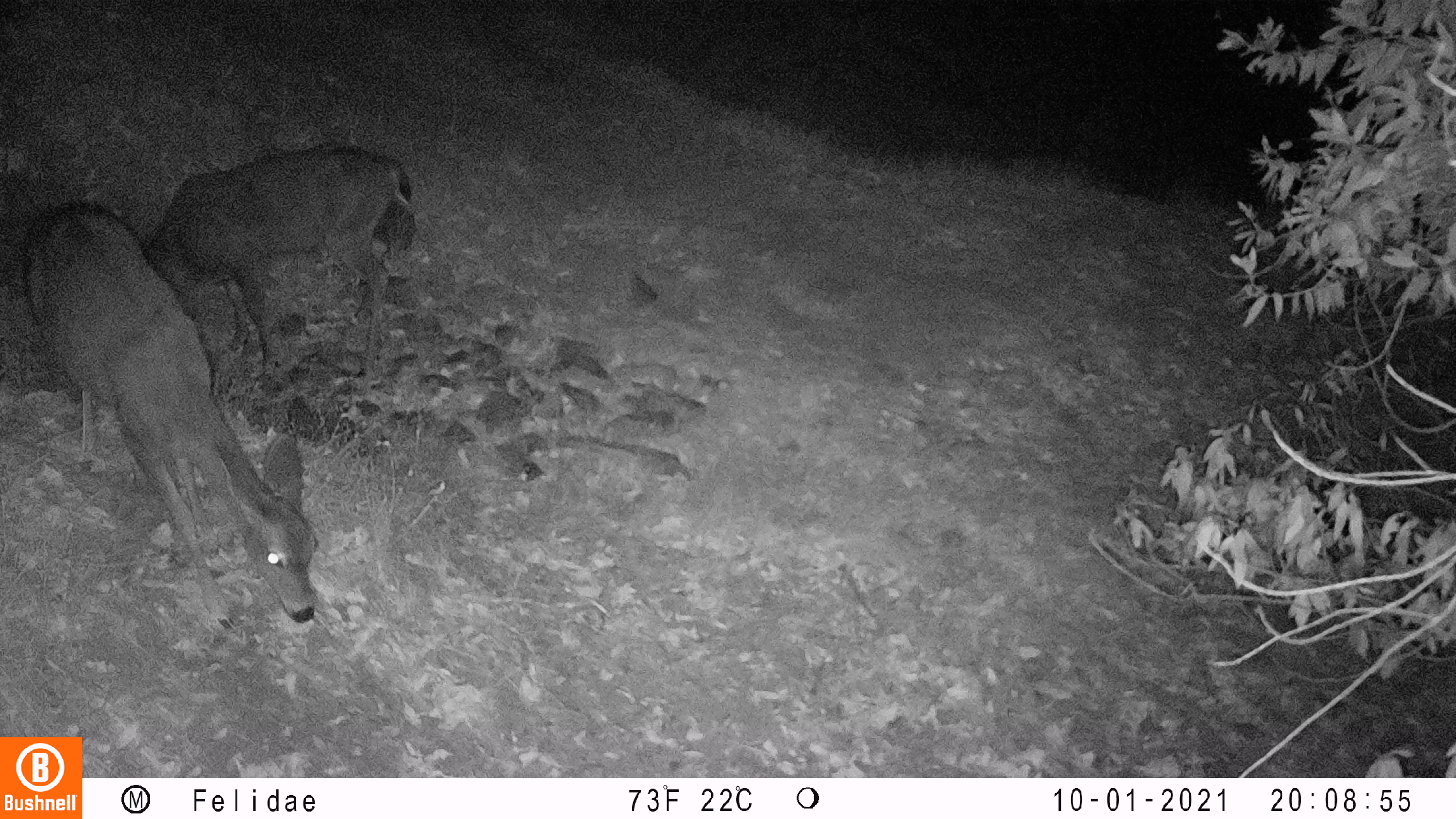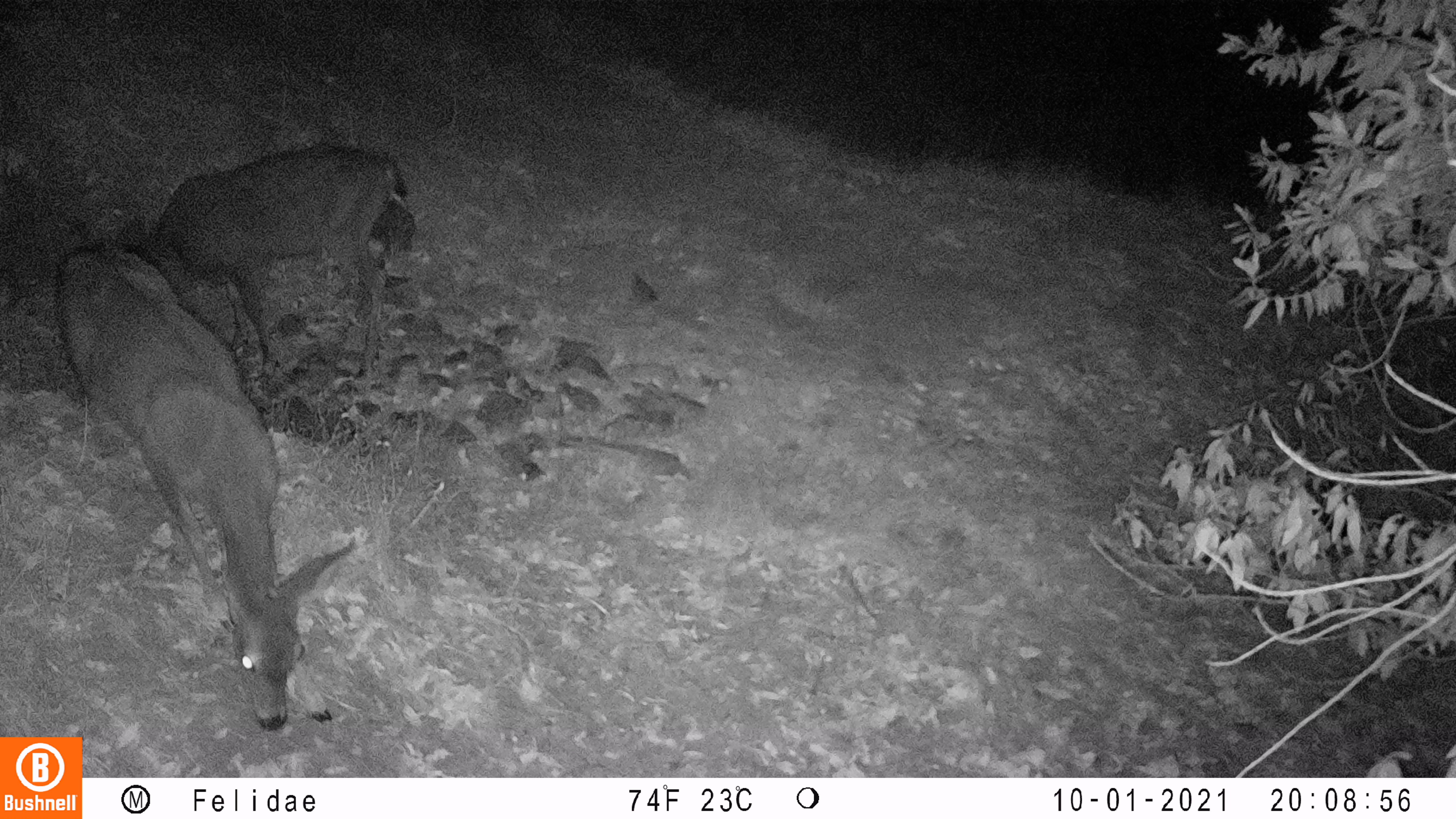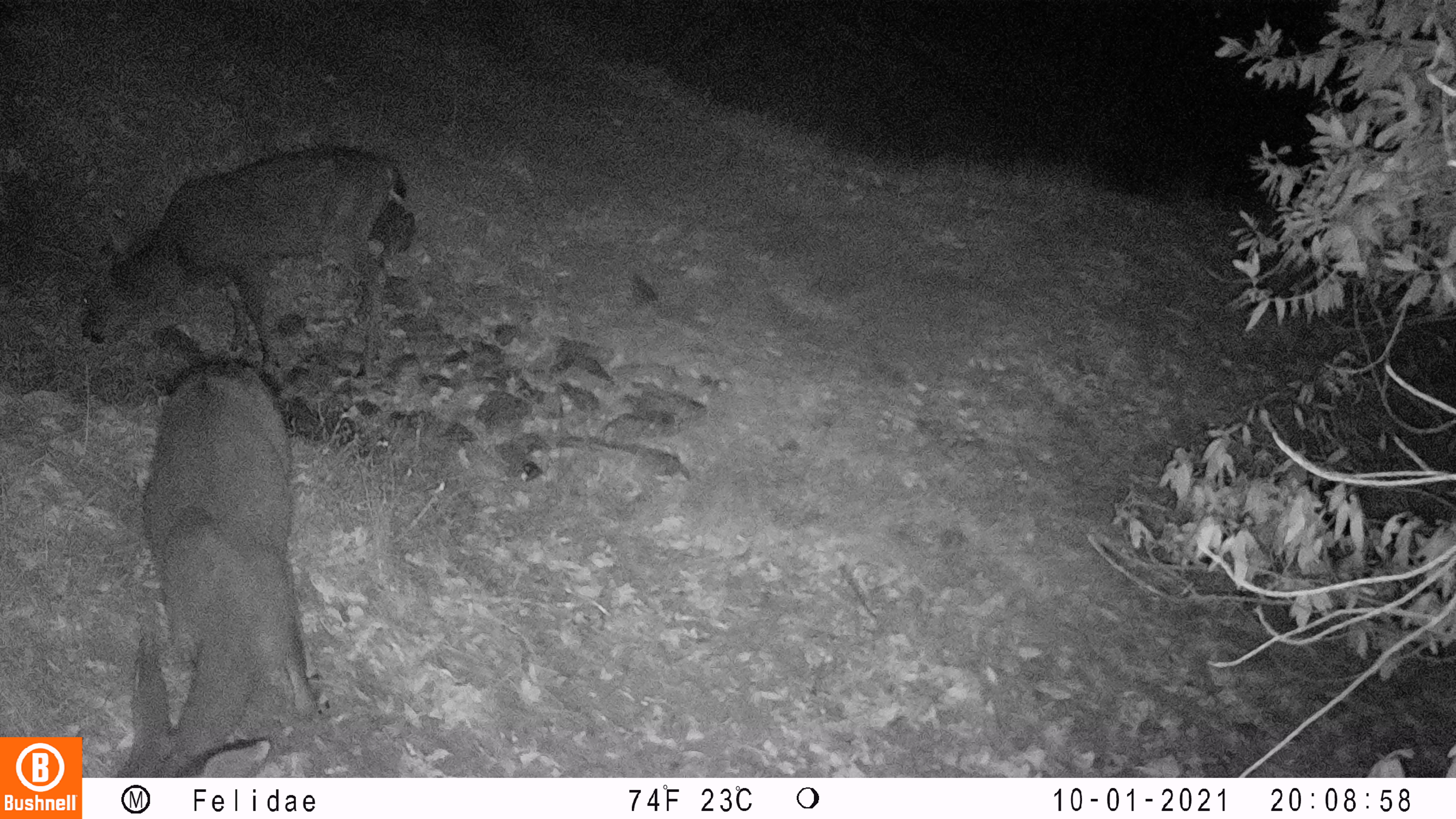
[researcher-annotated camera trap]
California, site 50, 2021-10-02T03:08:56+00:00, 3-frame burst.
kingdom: Animalia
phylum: Chordata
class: Mammalia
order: Artiodactyla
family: Cervidae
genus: Odocoileus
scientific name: Odocoileus hemionus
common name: mule deer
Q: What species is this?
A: Mule deer (Odocoileus hemionus).